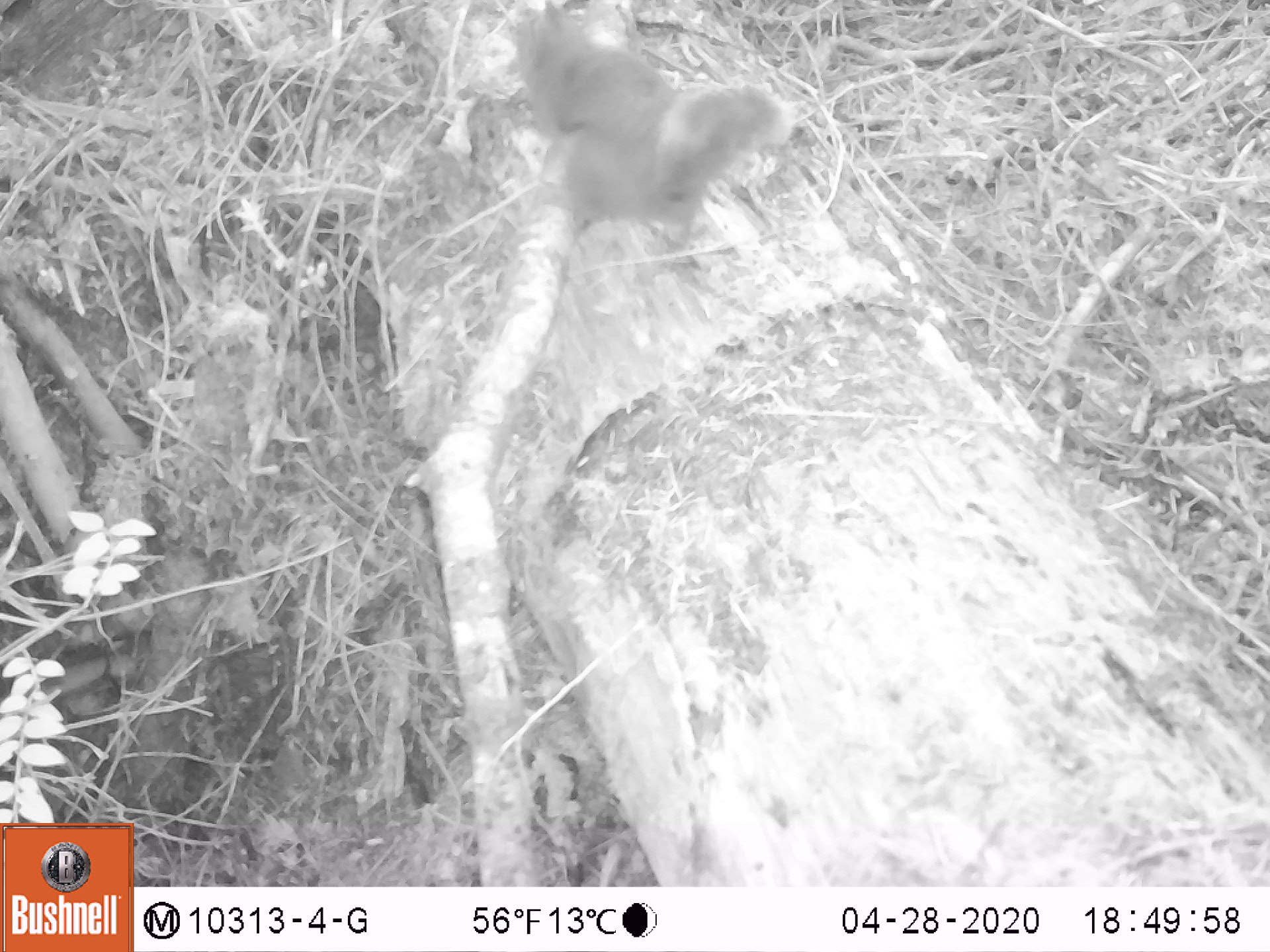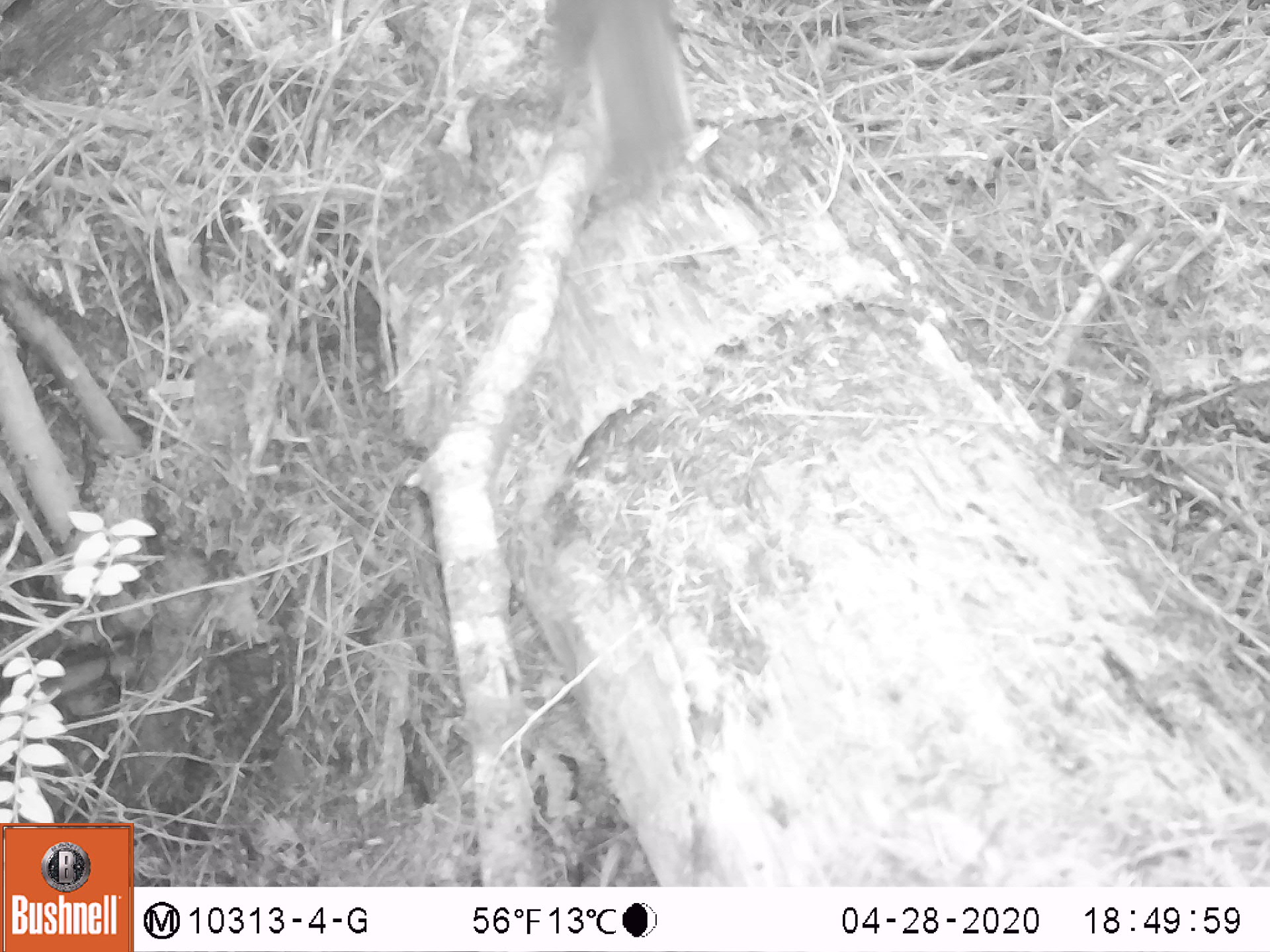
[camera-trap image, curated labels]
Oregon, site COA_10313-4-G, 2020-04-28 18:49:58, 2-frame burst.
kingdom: Animalia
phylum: Chordata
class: Mammalia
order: Rodentia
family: Sciuridae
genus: Tamiasciurus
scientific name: Tamiasciurus douglasii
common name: douglas squirrel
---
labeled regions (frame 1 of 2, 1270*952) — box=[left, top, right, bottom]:
douglas squirrel: box=[511, 4, 791, 258]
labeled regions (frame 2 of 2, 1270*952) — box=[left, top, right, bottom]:
douglas squirrel: box=[540, 0, 689, 195]